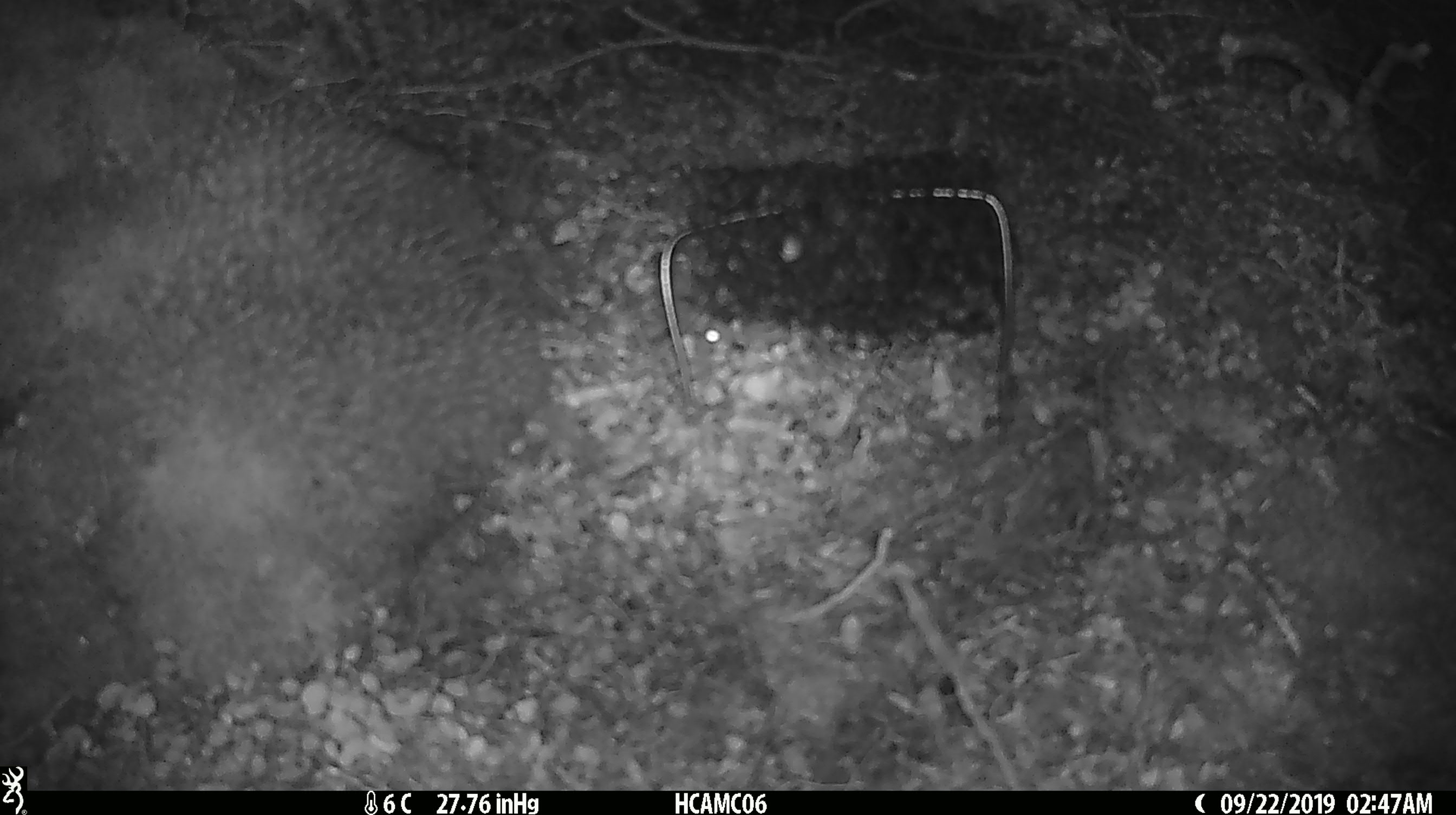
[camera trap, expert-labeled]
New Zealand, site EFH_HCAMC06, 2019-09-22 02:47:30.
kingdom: Animalia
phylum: Chordata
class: Mammalia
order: Rodentia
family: Muridae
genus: Mus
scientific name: Mus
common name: mouse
Mouse (Mus).